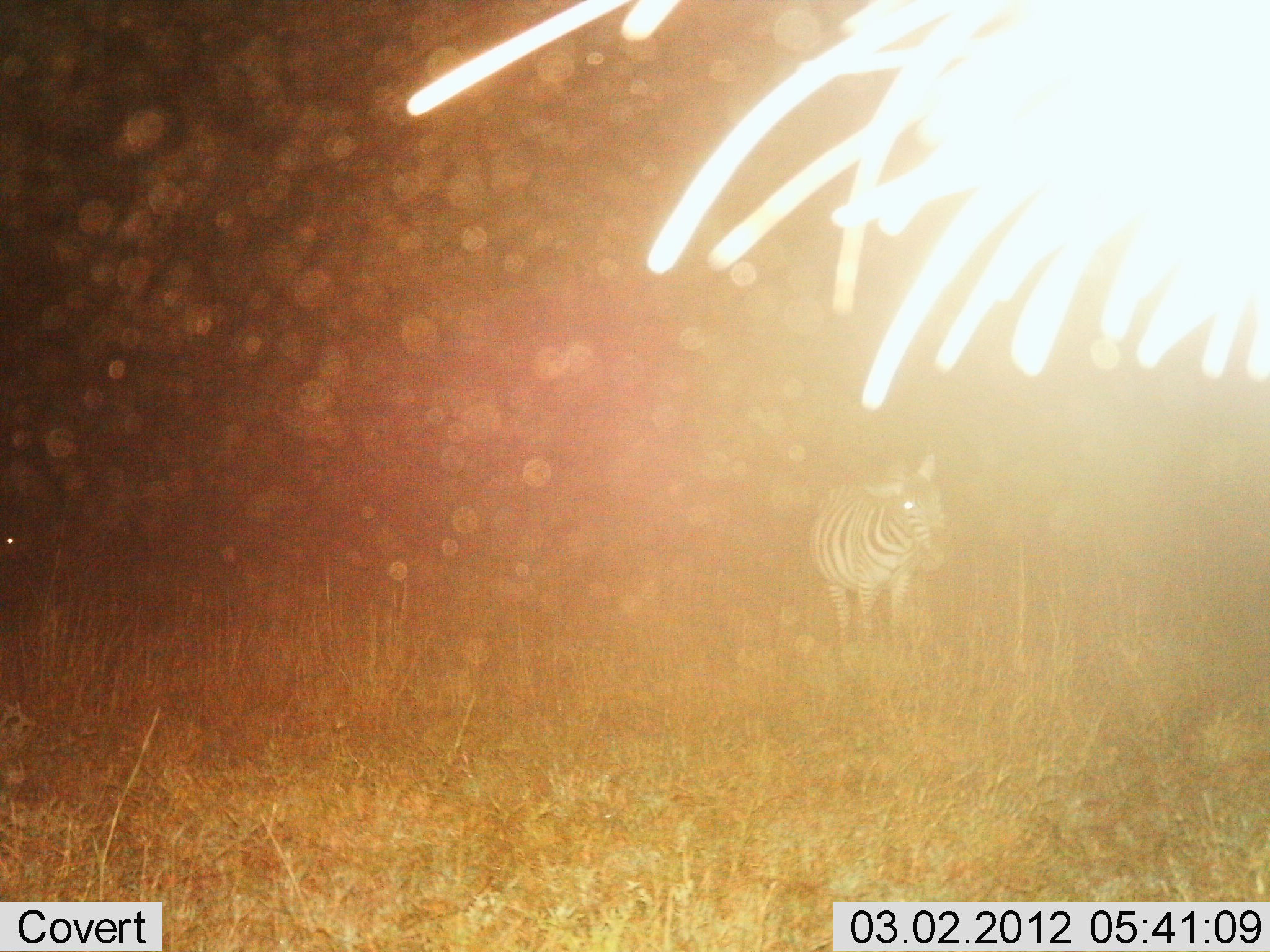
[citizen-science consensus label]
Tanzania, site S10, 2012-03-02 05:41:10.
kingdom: Animalia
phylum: Chordata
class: Mammalia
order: Perissodactyla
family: Equidae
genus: Equus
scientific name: Equus quagga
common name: plains zebra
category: zebra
Zebra (plains zebra) (Equus quagga), count 1. Behavior (volunteer vote fractions): standing 100%, resting 0%, moving 0%, interacting 0%. Young present (vote fraction): 0%. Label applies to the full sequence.